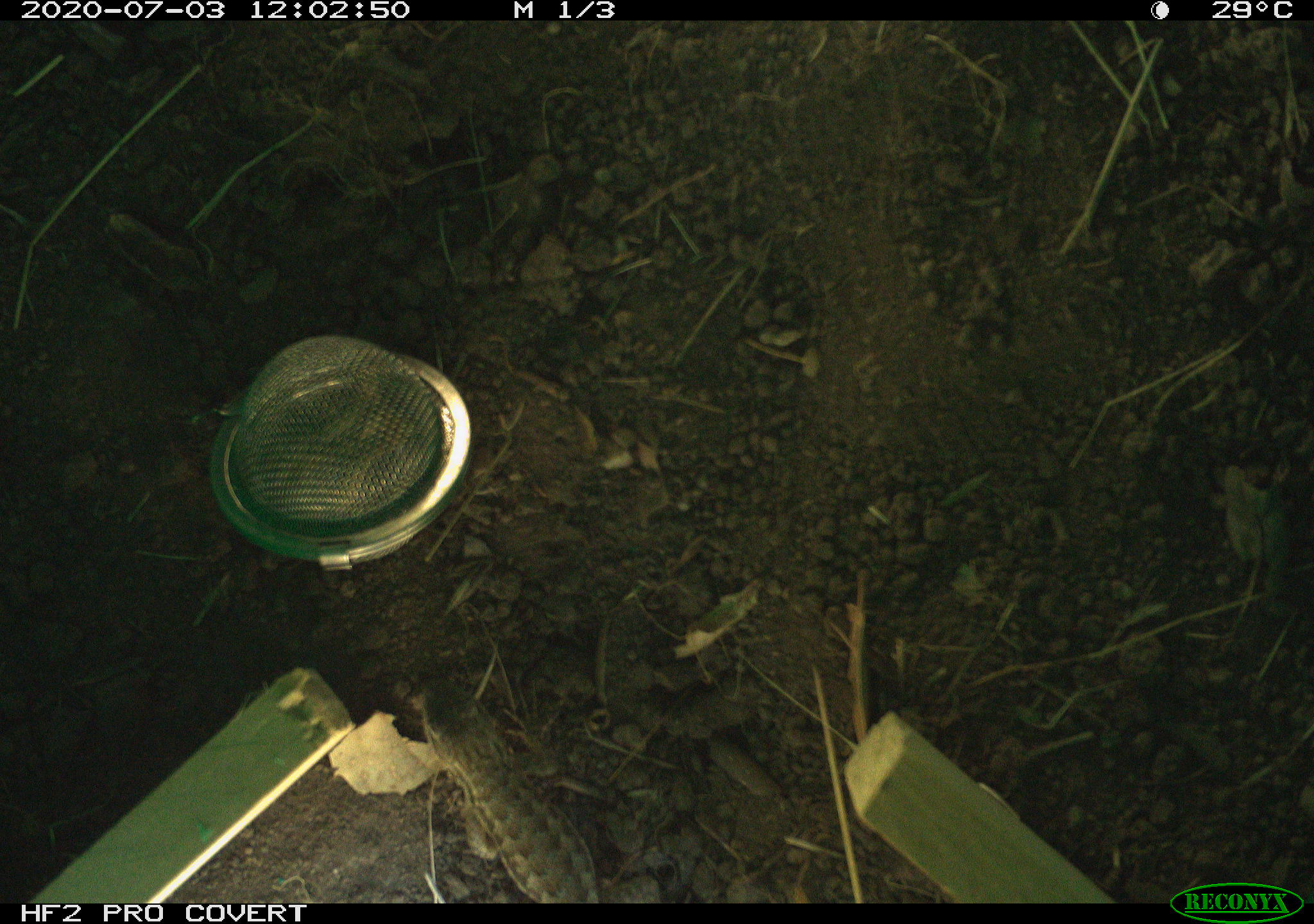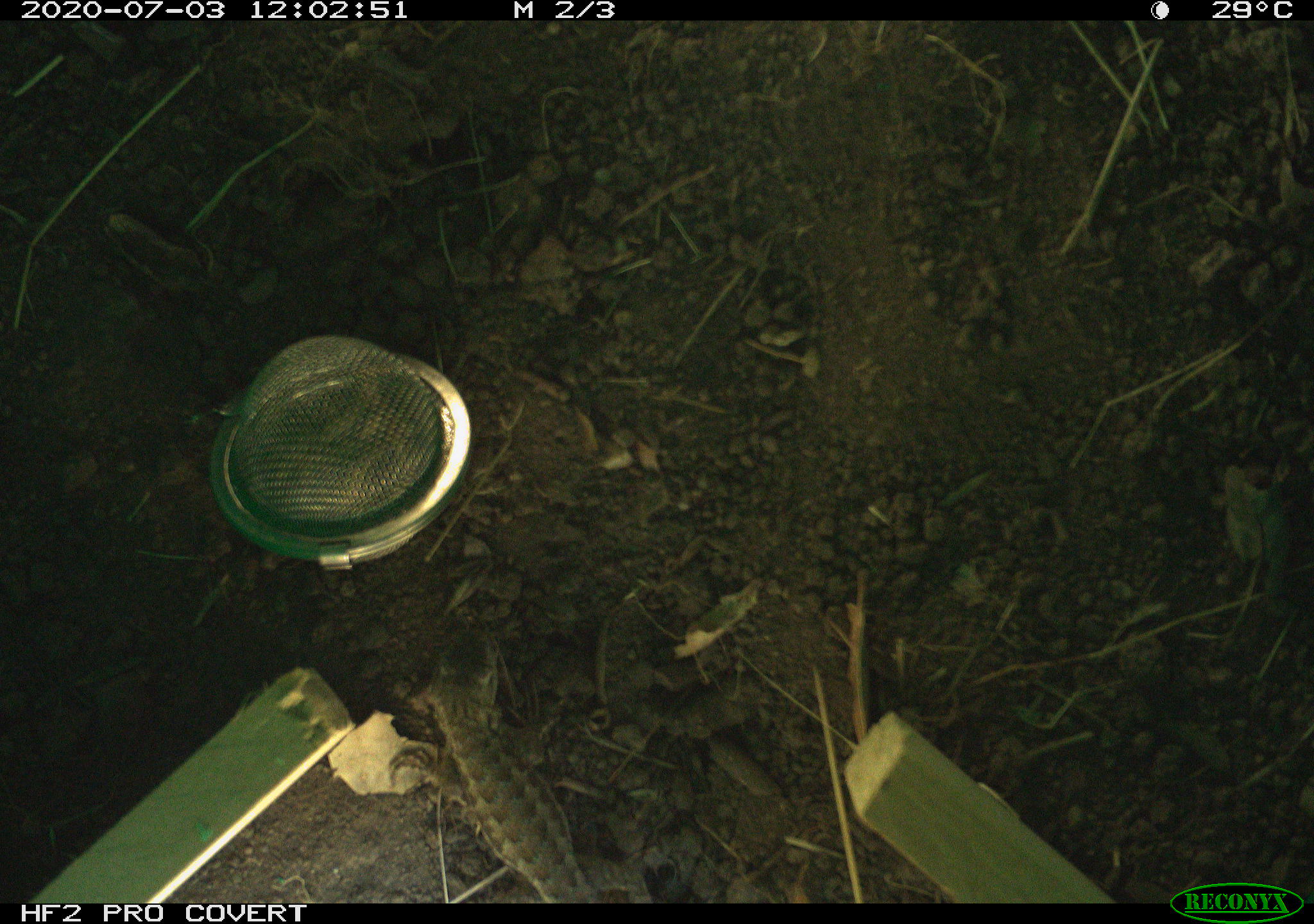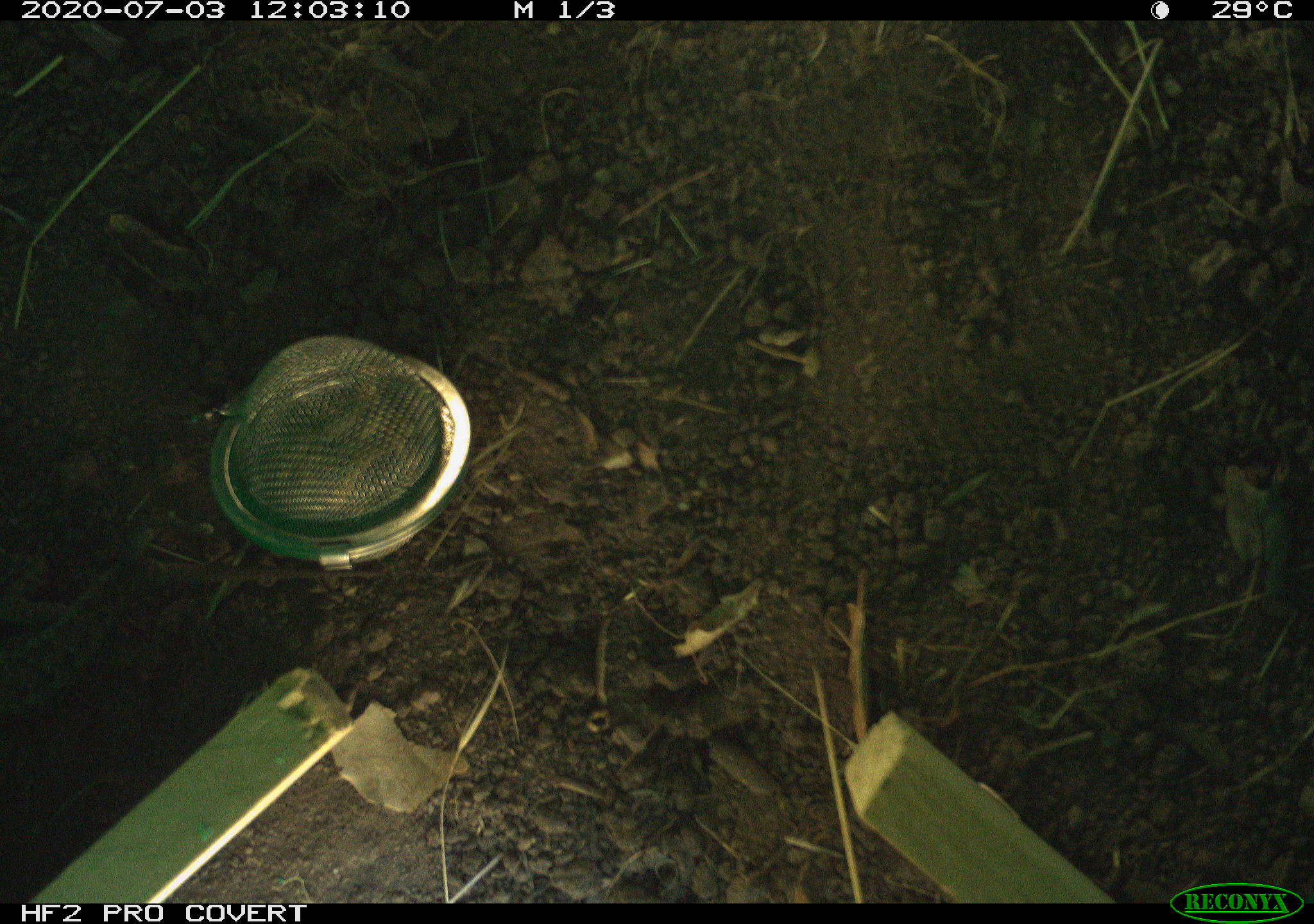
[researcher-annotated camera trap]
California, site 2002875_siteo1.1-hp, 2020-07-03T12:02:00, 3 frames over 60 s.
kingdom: Animalia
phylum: Chordata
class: Reptilia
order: Squamata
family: Phrynosomatidae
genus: Sceloporus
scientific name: Sceloporus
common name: spiny lizards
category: sceloporus species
Sceloporus species (spiny lizards) (Sceloporus).